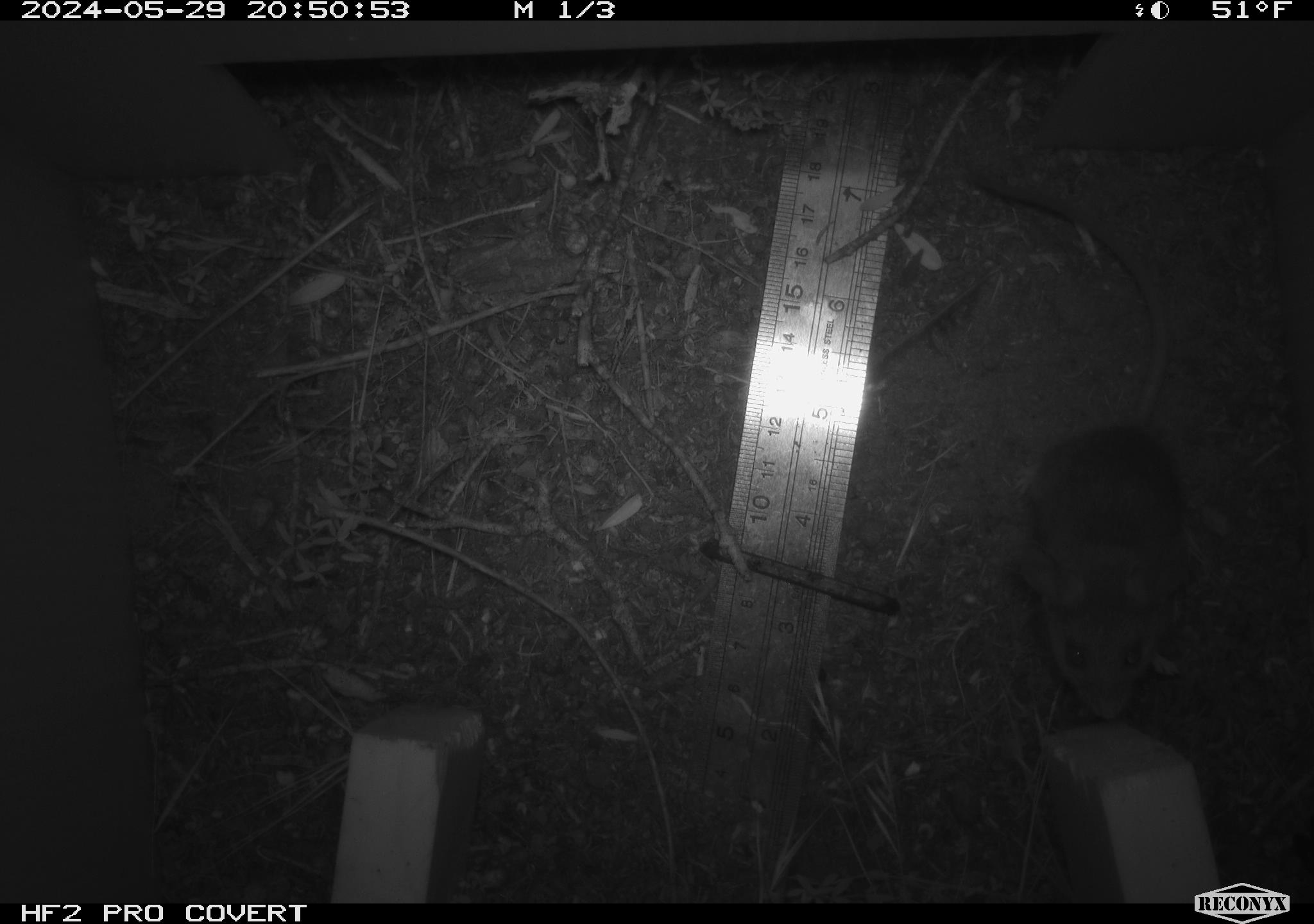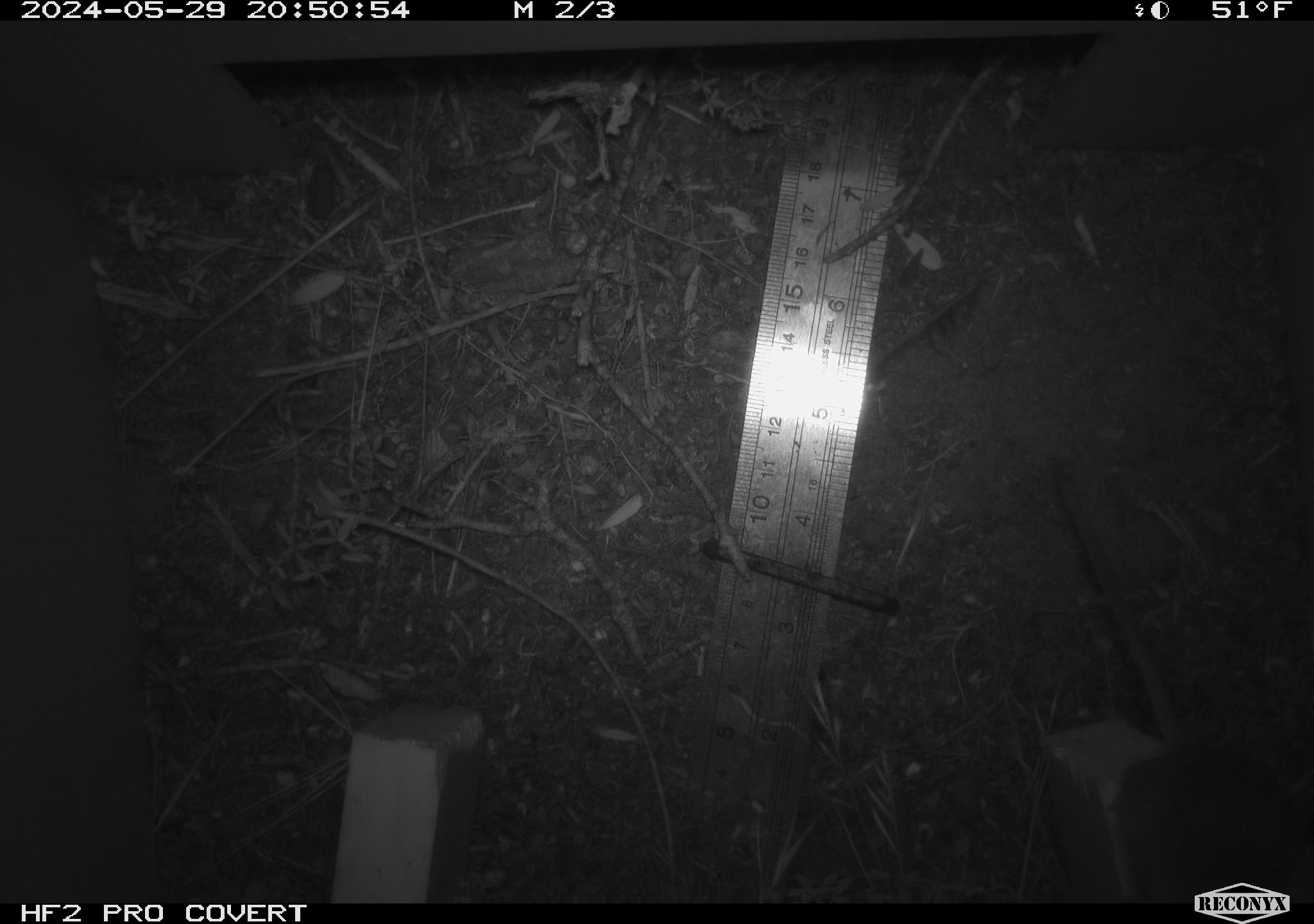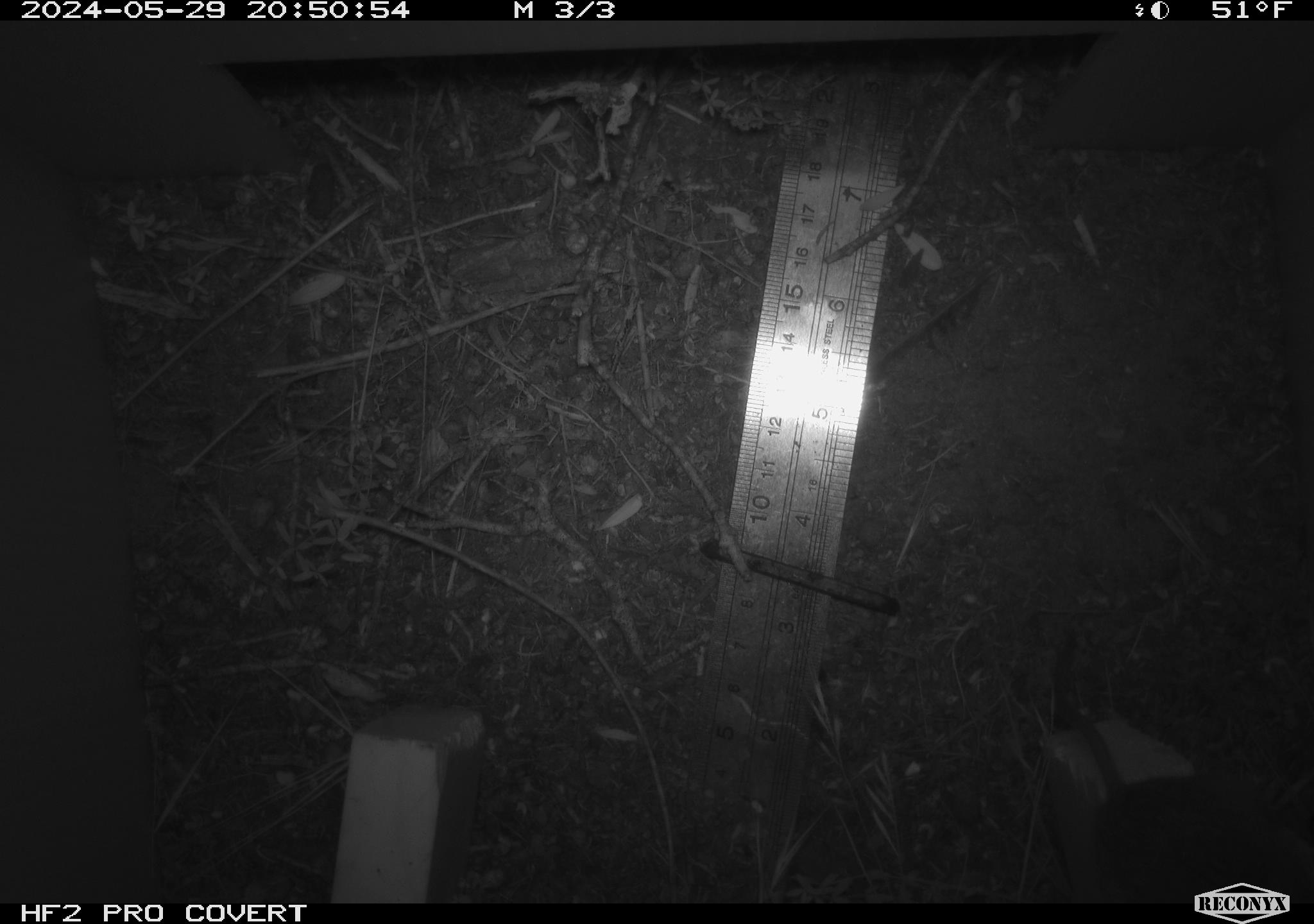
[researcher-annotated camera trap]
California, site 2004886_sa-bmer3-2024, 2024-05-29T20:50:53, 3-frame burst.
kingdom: Animalia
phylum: Chordata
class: Mammalia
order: Rodentia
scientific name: Rodentia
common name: mouse species